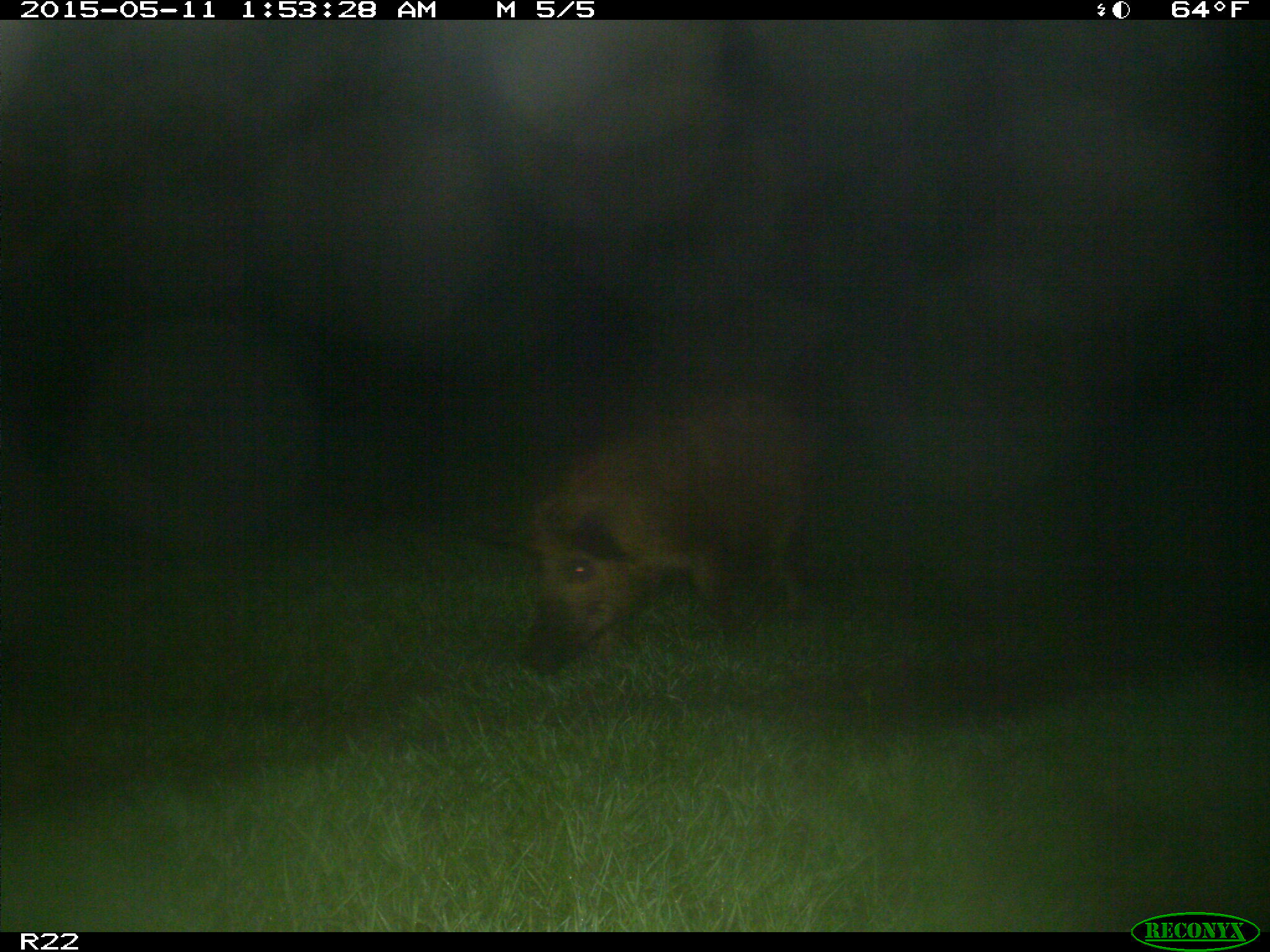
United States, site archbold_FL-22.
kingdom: Animalia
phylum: Chordata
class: Mammalia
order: Artiodactyla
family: Suidae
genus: Sus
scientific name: Sus scrofa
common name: wild boar